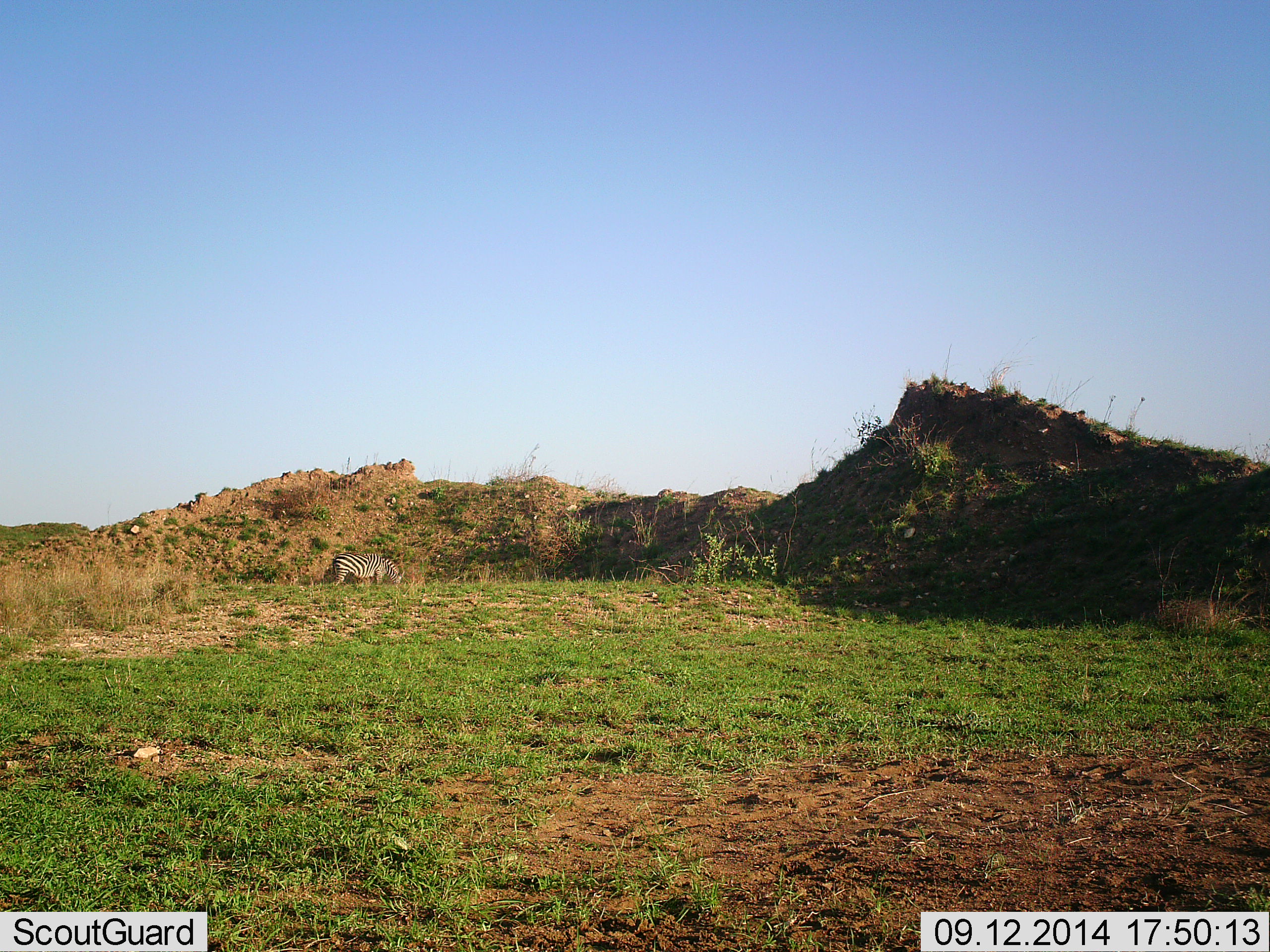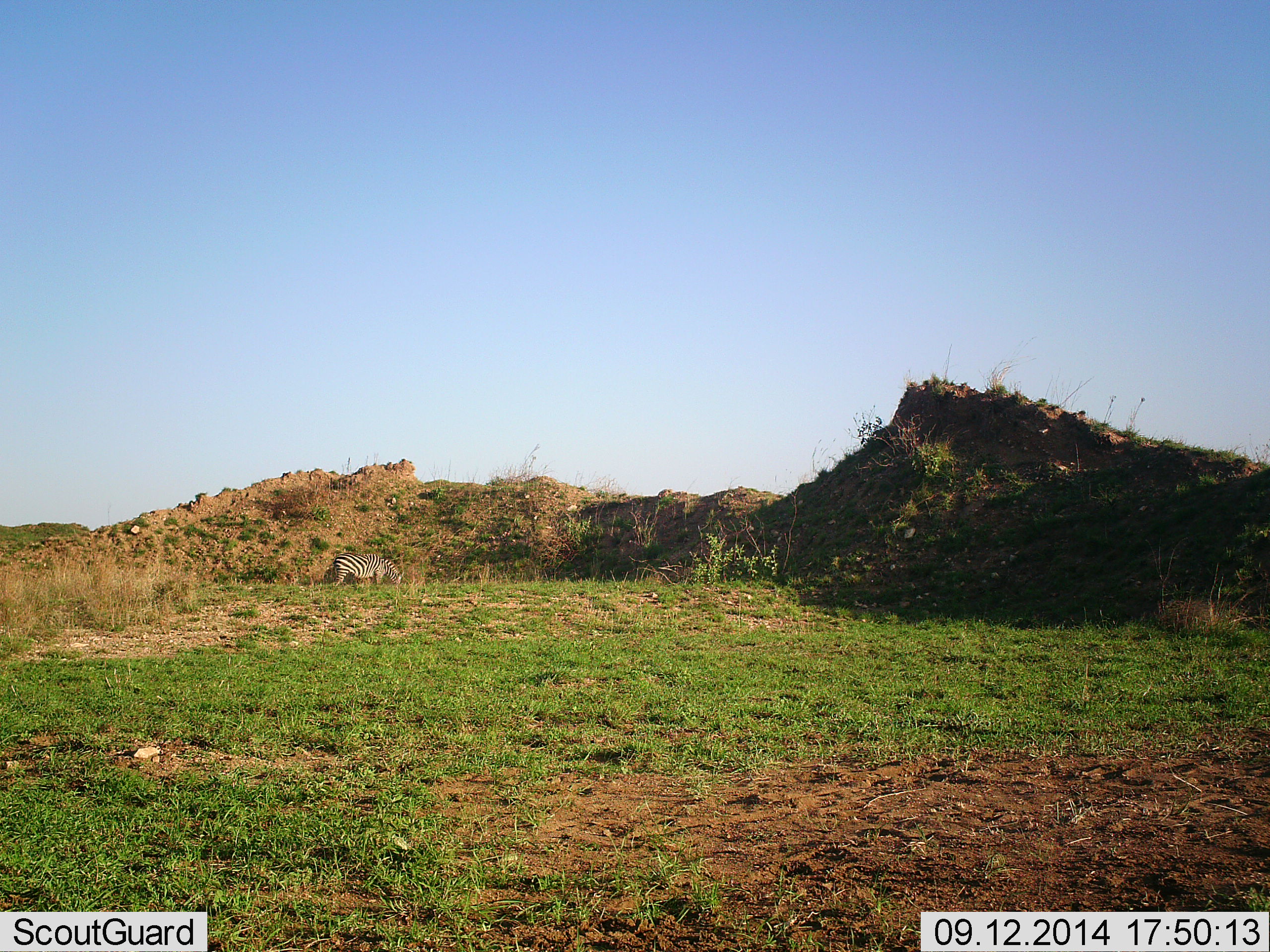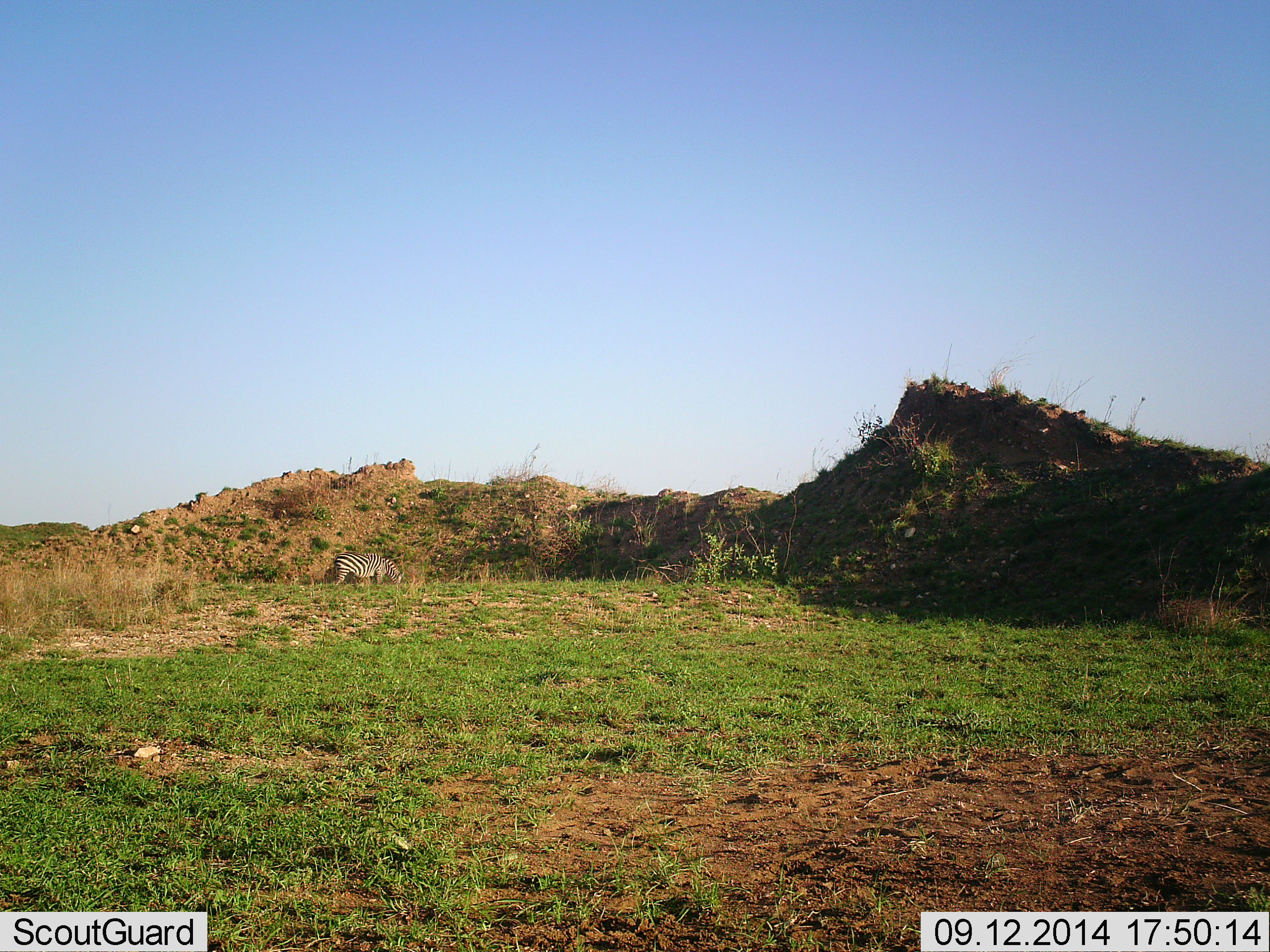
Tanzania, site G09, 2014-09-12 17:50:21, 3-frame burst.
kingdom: Animalia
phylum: Chordata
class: Mammalia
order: Perissodactyla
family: Equidae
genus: Equus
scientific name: Equus quagga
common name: plains zebra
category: zebra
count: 1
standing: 20%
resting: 0%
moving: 10%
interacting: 0%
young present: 0%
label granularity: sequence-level